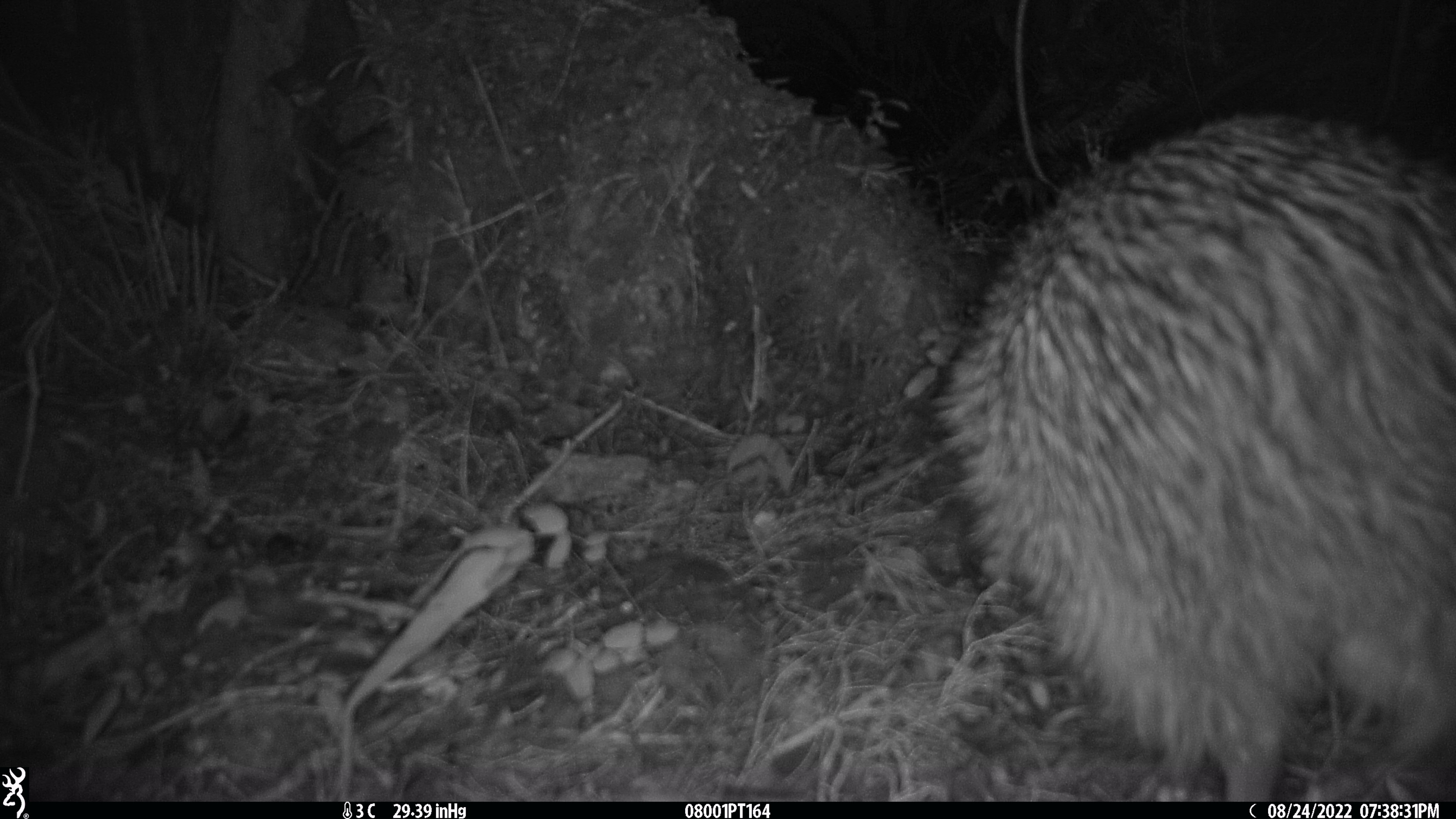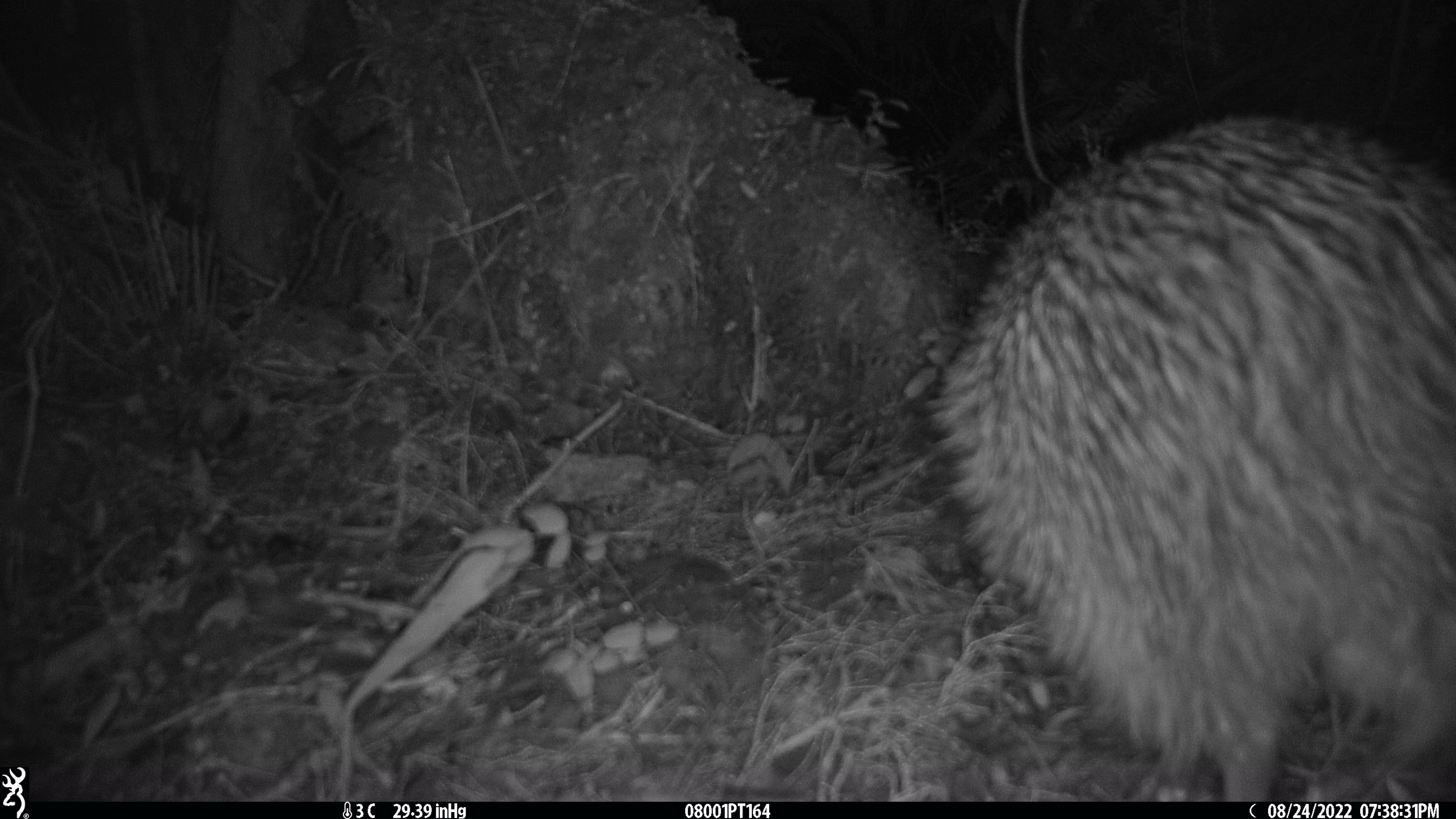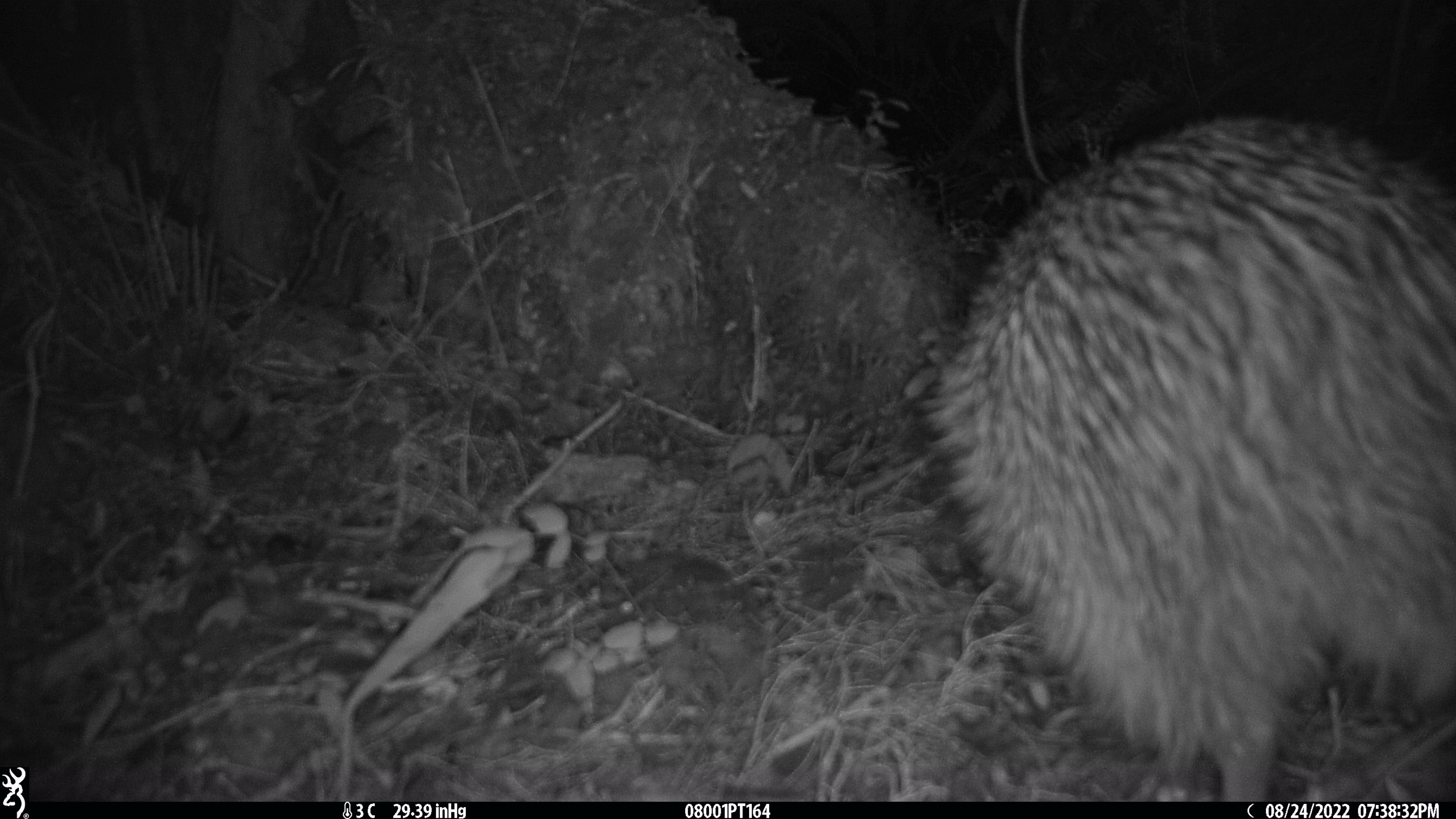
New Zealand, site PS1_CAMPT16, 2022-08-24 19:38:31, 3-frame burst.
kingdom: Animalia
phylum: Chordata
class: Aves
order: Apterygiformes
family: Apterygidae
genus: Apteryx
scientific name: Apteryx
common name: kiwi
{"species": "kiwi (Apteryx)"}